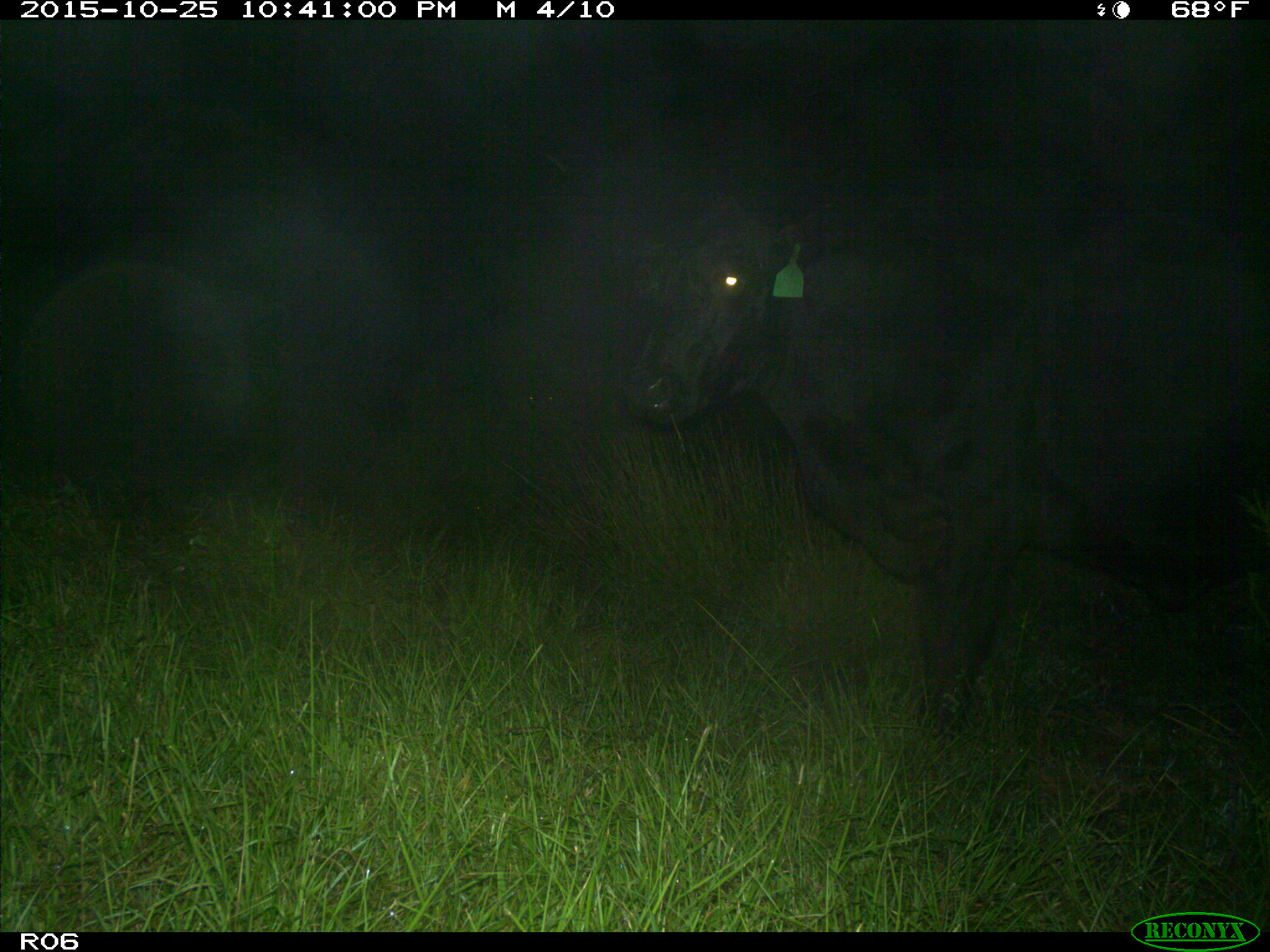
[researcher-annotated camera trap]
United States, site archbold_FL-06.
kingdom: Animalia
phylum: Chordata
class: Mammalia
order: Artiodactyla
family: Bovidae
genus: Bos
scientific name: Bos taurus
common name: domestic cow